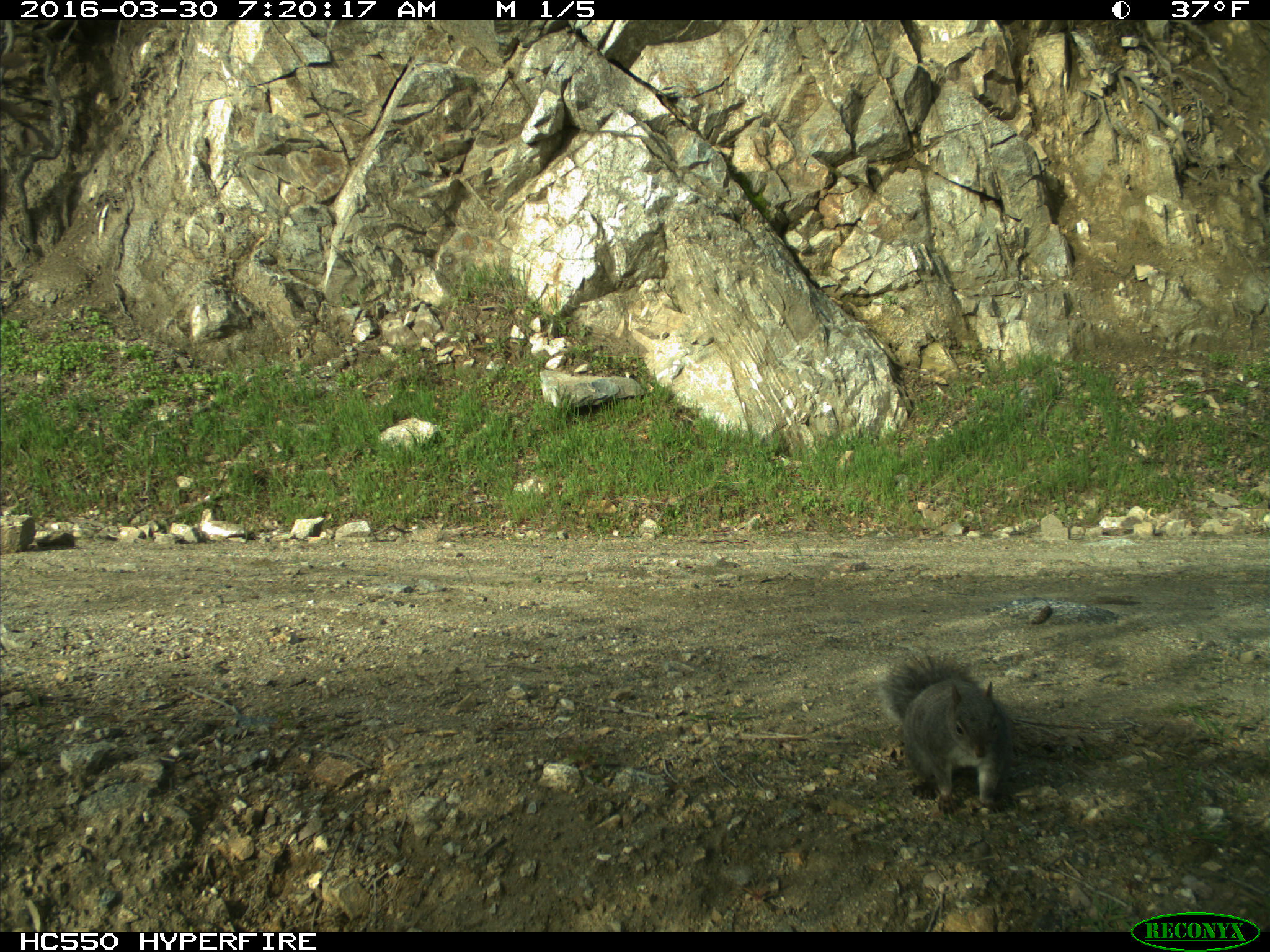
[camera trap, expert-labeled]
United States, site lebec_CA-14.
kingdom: Animalia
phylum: Chordata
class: Mammalia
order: Rodentia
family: Sciuridae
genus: Sciurus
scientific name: Sciurus carolinensis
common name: eastern gray squirrel